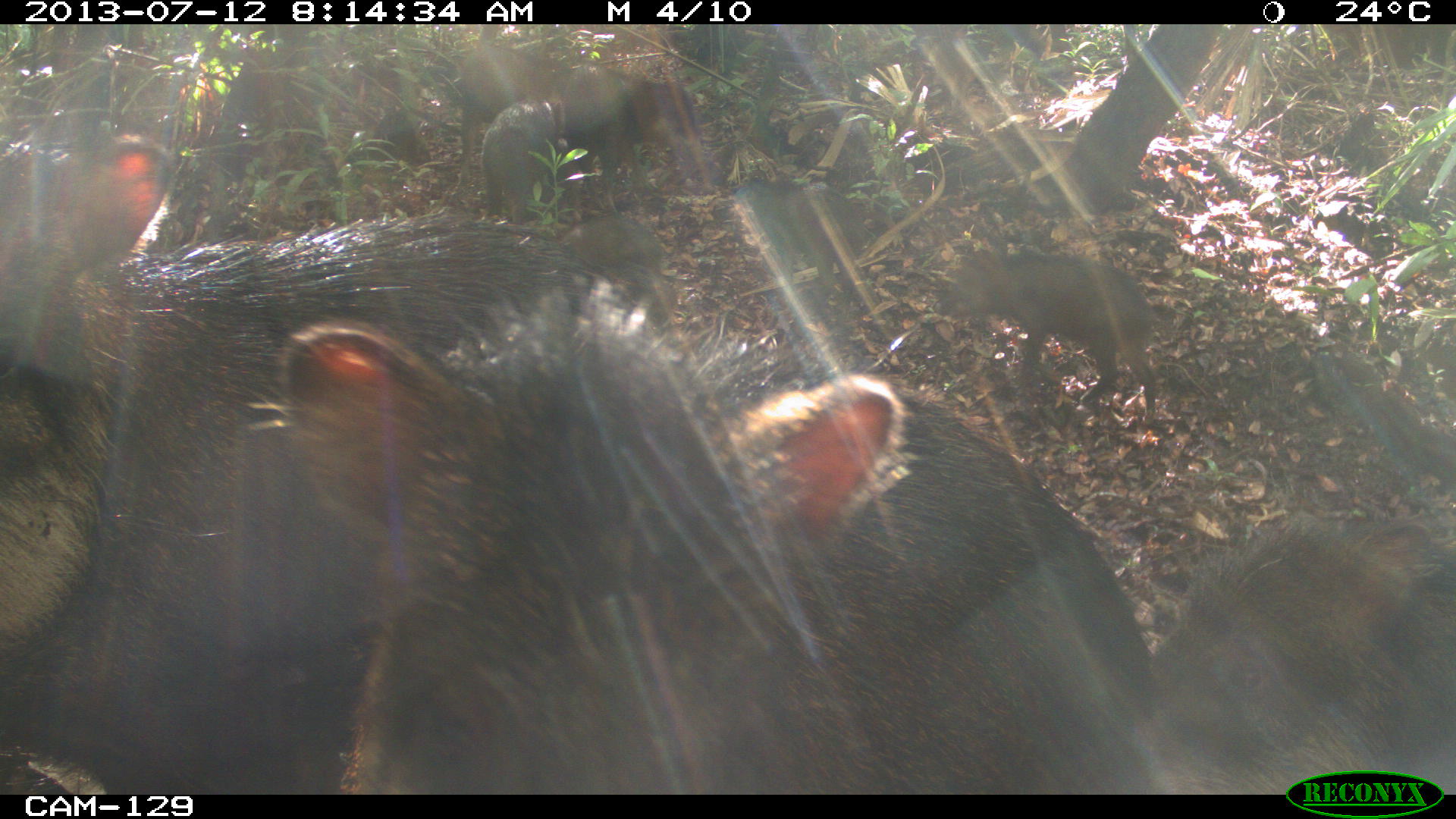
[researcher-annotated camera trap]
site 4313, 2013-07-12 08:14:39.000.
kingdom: Animalia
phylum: Chordata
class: Mammalia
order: Artiodactyla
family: Tayassuidae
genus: Tayassu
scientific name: Tayassu pecari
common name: white-lipped peccary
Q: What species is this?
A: Tayassu pecari (white-lipped peccary).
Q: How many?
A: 20.